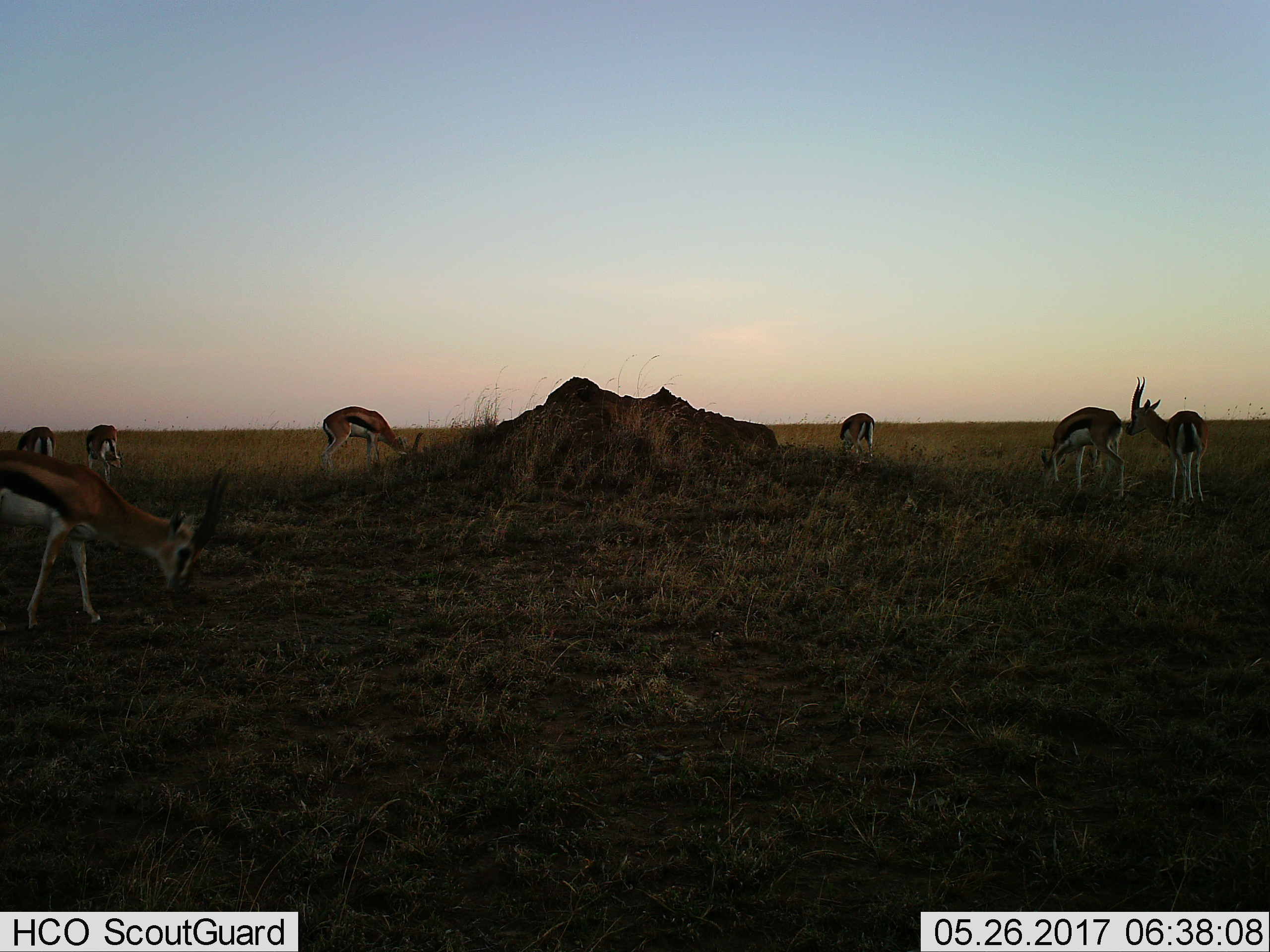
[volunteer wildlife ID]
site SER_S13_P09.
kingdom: Animalia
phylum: Chordata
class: Mammalia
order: Artiodactyla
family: Bovidae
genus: Eudorcas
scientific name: Eudorcas thomsonii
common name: thomson's gazelle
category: gazellethomsons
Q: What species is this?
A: Gazellethomsons (thomson's gazelle) (Eudorcas thomsonii).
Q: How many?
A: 7.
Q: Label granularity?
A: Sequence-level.